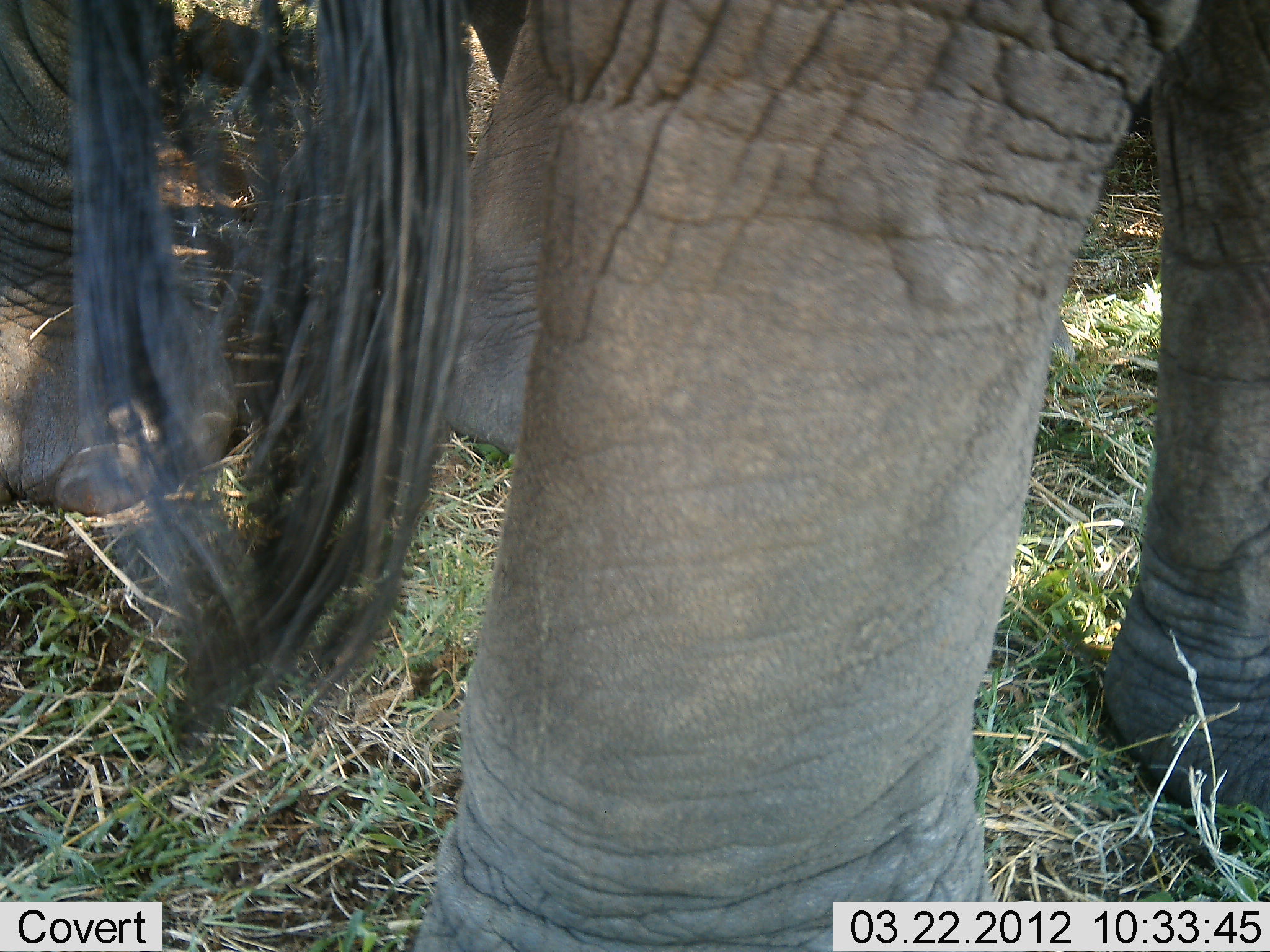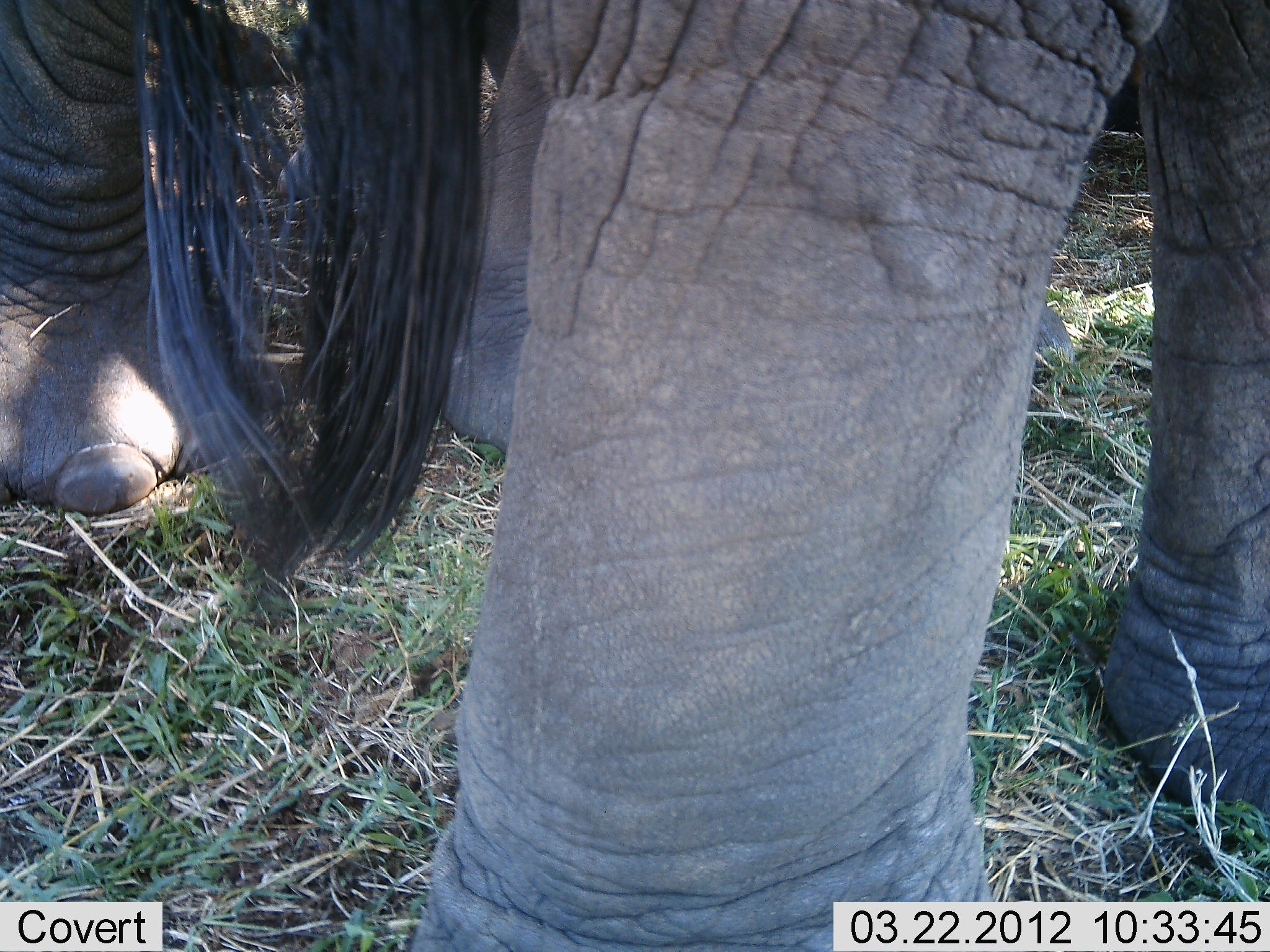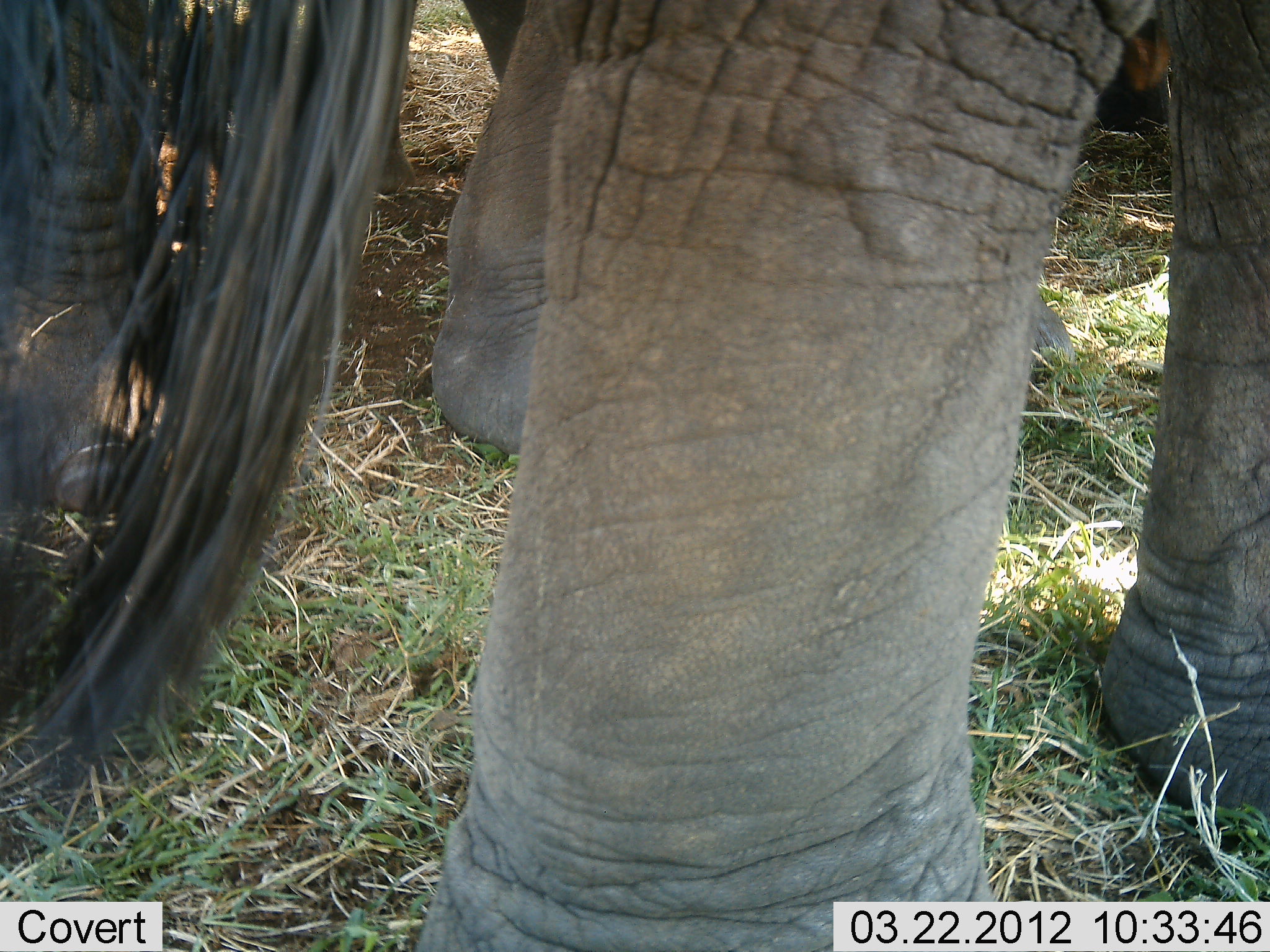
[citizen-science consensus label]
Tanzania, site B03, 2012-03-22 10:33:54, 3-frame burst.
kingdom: Animalia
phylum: Chordata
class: Mammalia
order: Proboscidea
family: Elephantidae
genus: Loxodonta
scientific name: Loxodonta africana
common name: african bush elephant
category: elephant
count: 2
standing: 96%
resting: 0%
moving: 0%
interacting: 0%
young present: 4%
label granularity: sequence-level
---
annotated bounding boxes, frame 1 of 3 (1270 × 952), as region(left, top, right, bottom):
animal: region(1, 1, 1270, 952)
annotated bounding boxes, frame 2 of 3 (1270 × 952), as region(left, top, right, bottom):
animal: region(2, 0, 1269, 951)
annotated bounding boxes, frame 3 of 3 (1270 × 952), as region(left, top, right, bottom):
animal: region(0, 1, 1268, 951)